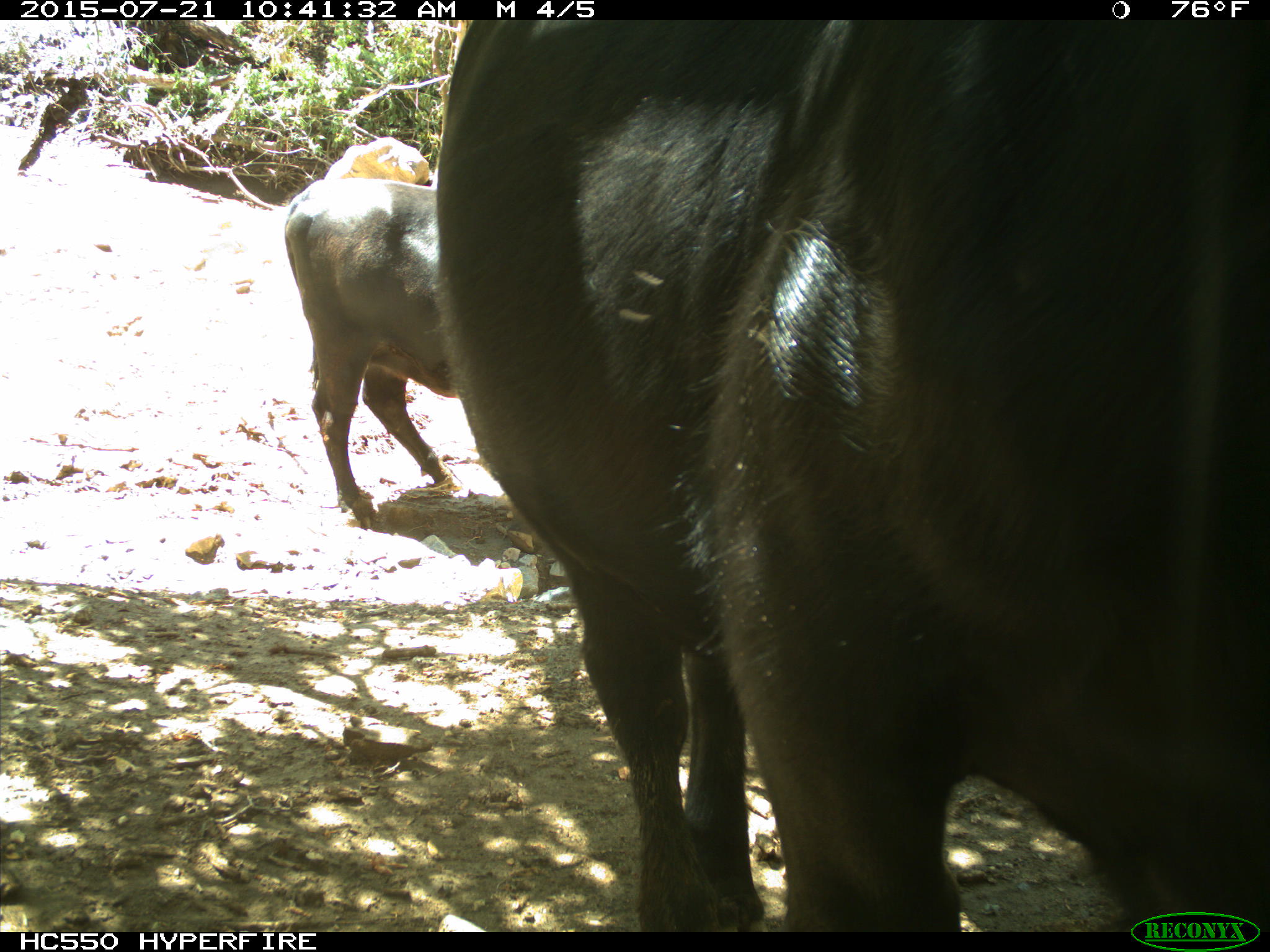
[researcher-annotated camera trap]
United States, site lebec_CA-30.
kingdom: Animalia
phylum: Chordata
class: Mammalia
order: Artiodactyla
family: Bovidae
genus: Bos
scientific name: Bos taurus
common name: domestic cow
Bos taurus (domestic cow).